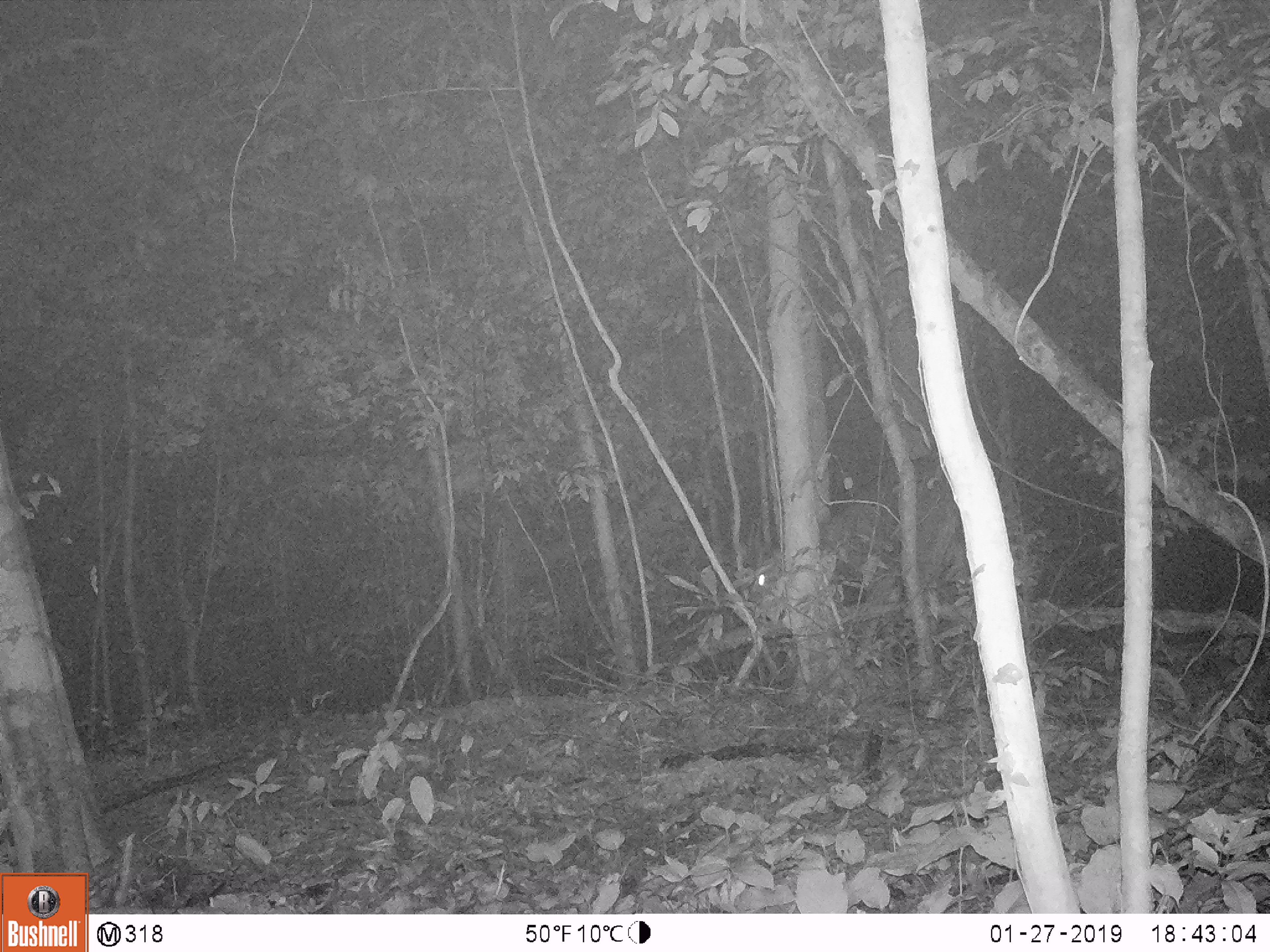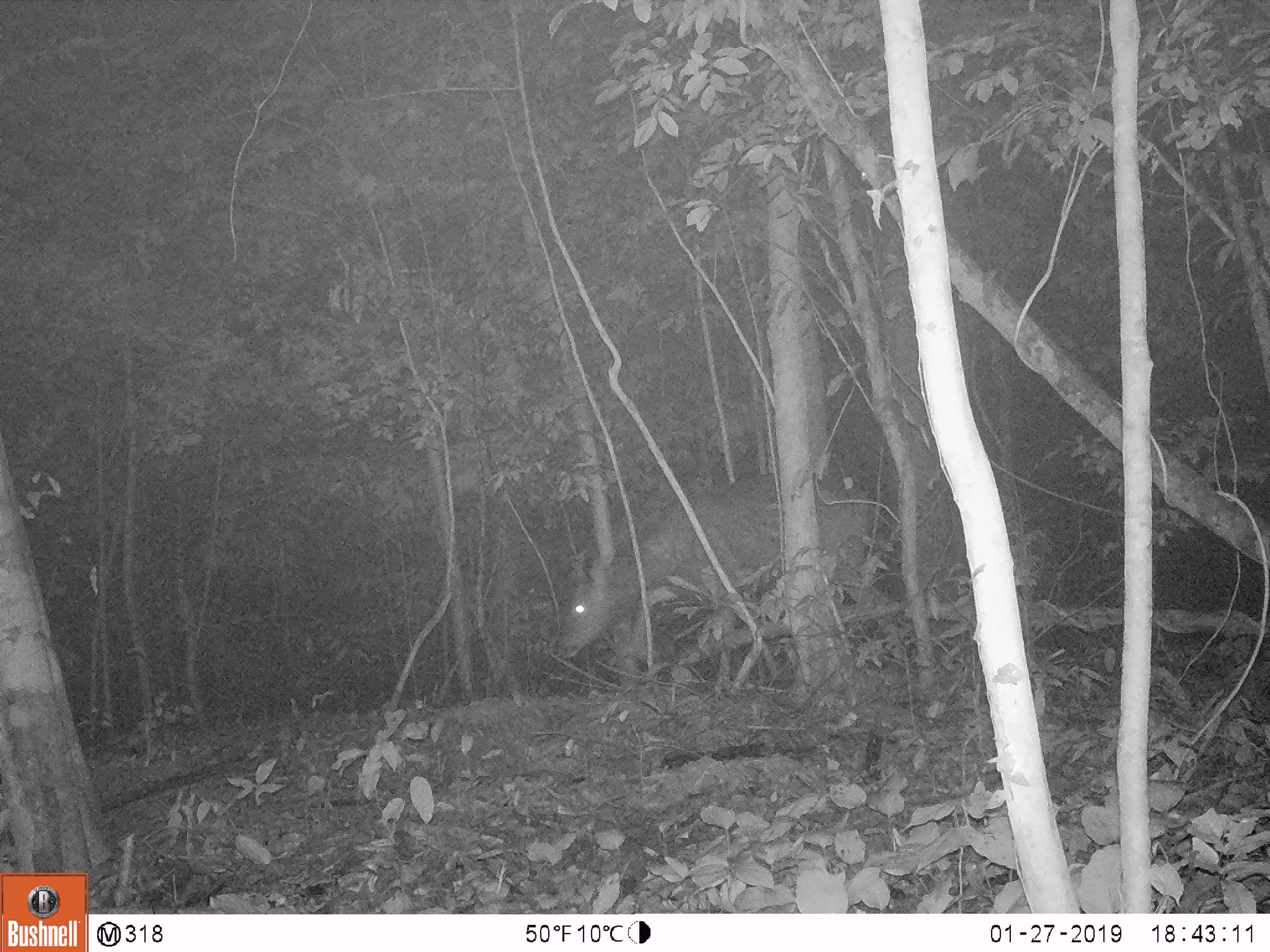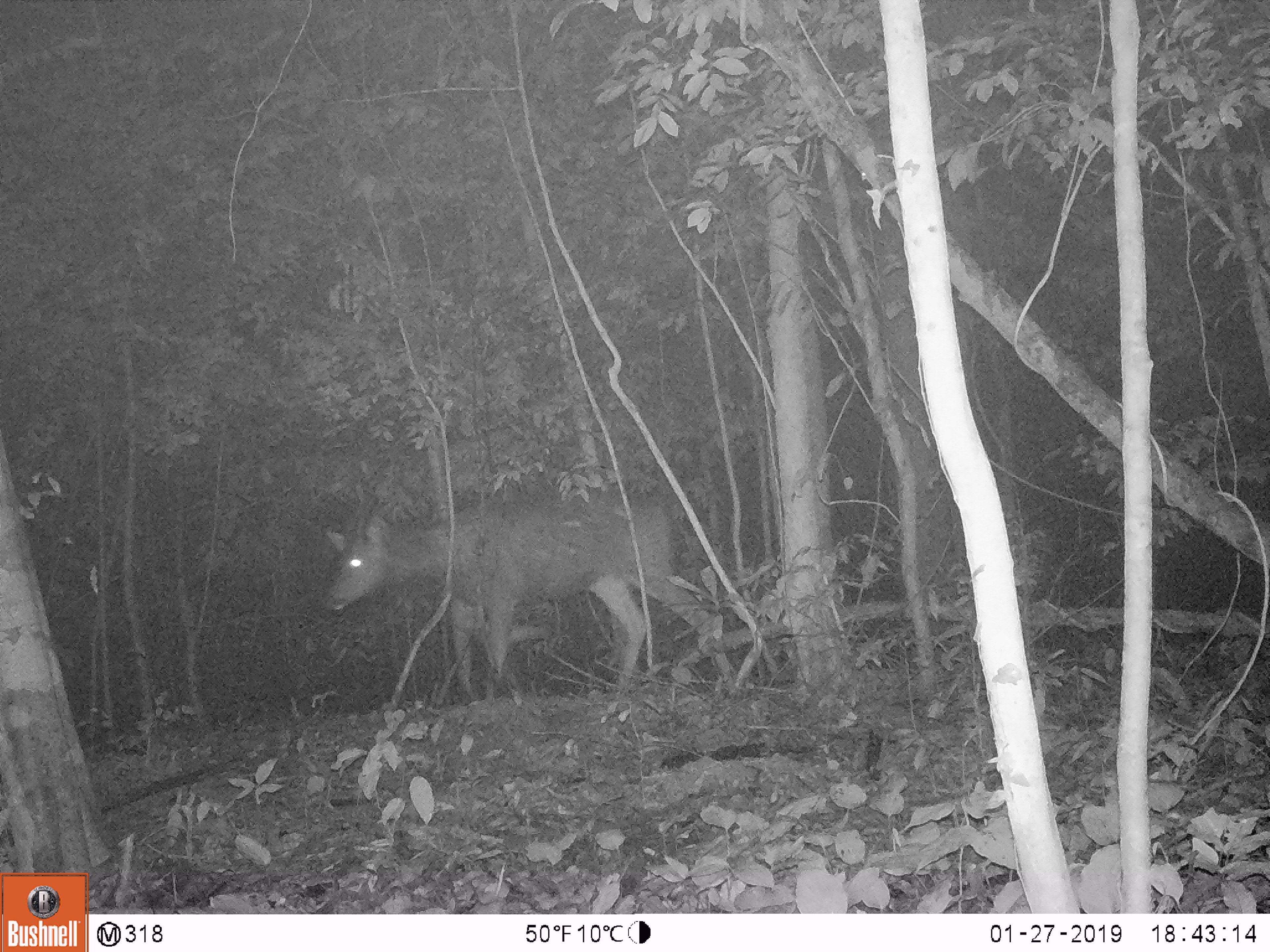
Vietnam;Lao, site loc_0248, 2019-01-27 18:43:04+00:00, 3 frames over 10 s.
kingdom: Animalia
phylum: Chordata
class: Mammalia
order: Artiodactyla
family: Cervidae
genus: Rusa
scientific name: Rusa unicolor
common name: sambar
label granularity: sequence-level